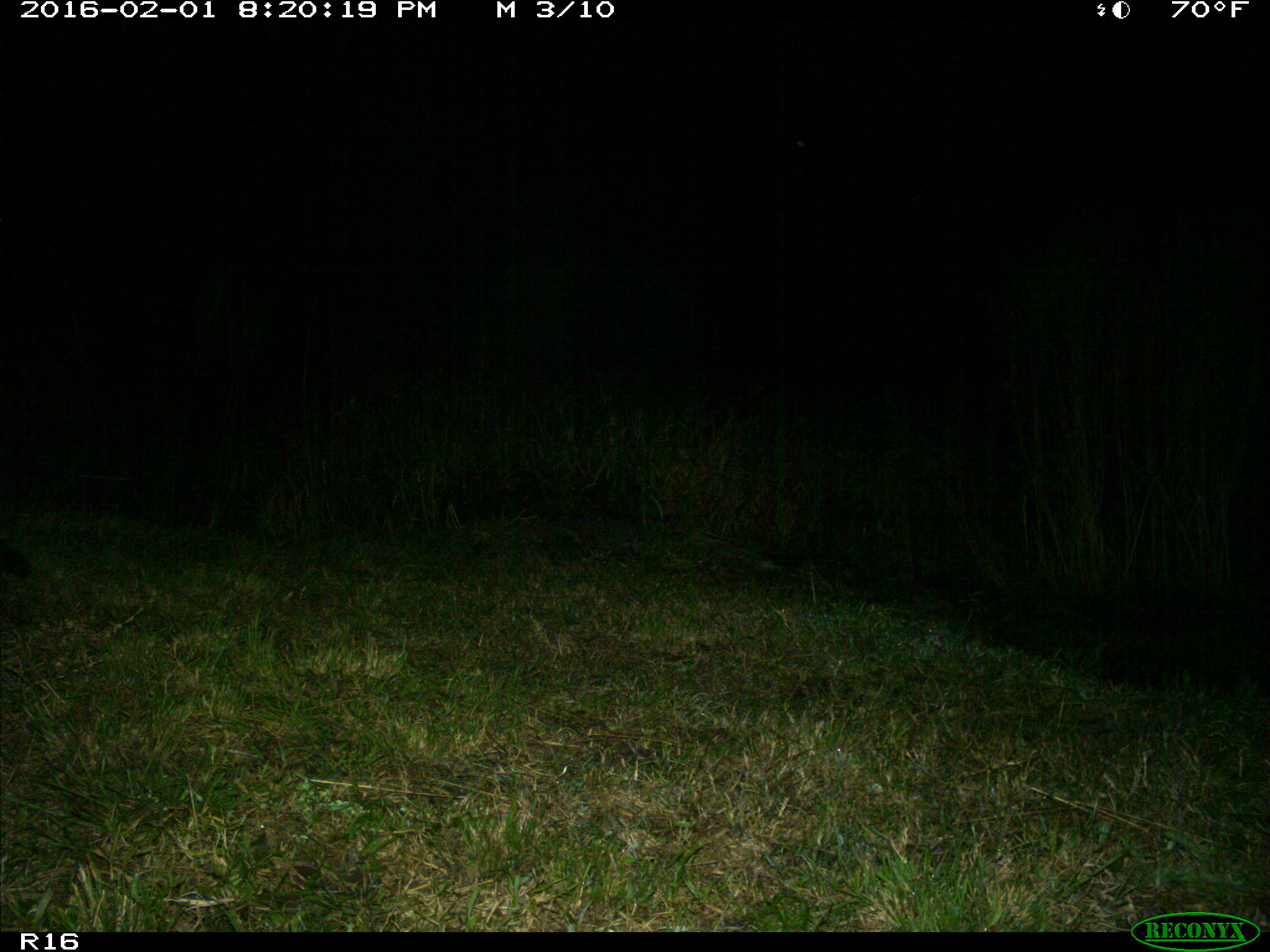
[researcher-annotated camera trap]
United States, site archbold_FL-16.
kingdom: Animalia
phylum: Chordata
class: Mammalia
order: Artiodactyla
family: Bovidae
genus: Bos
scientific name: Bos taurus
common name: domestic cow